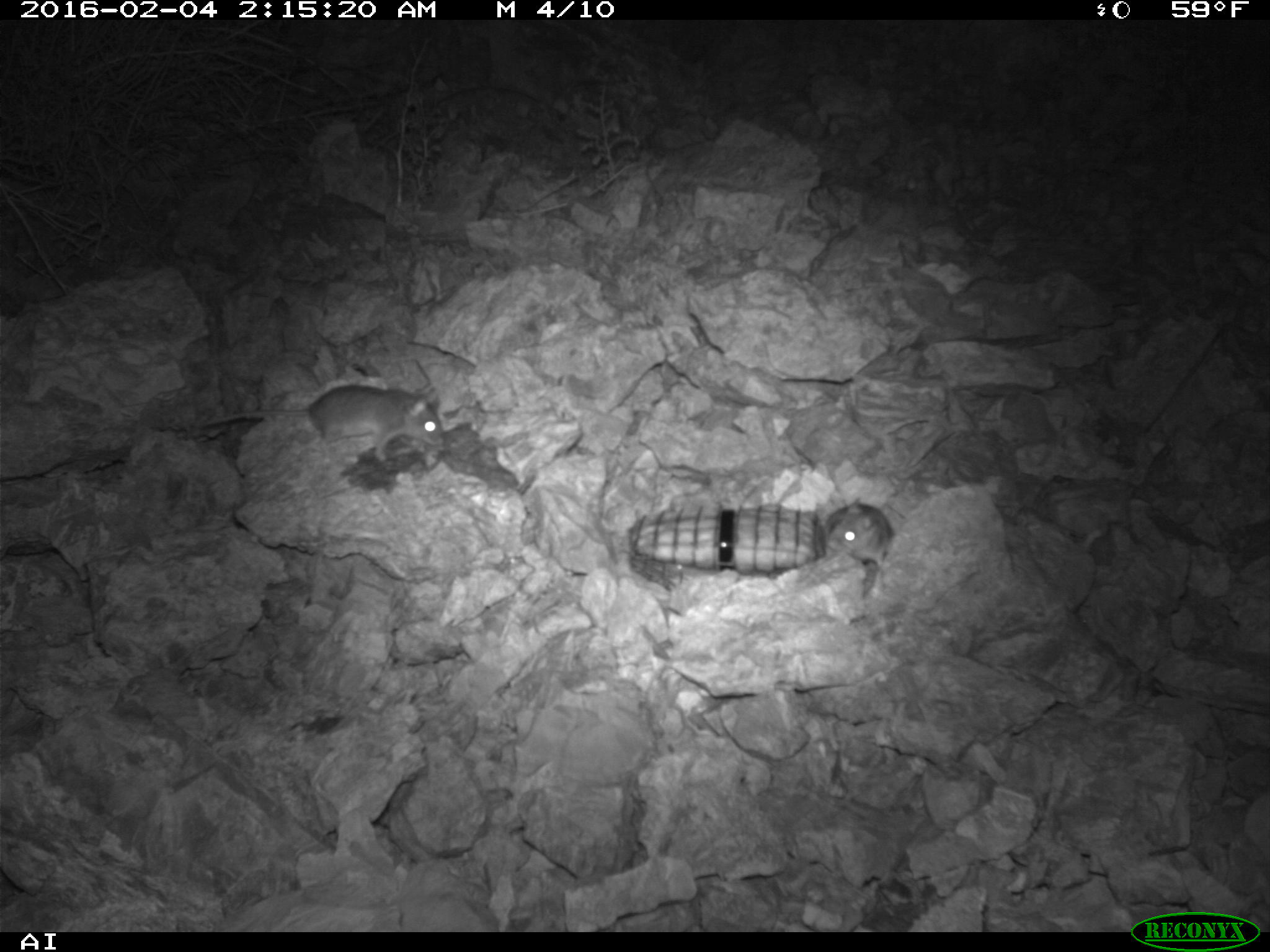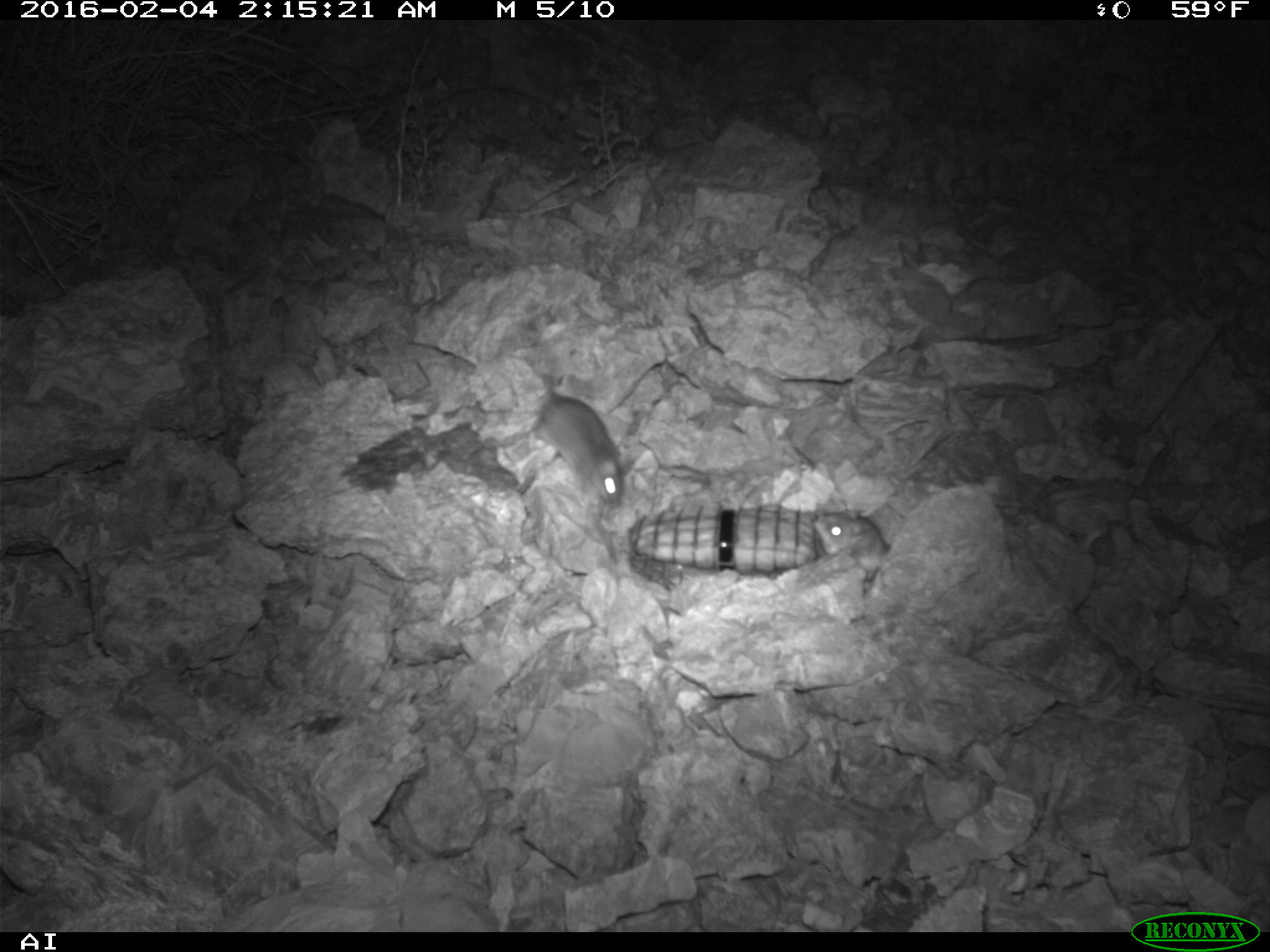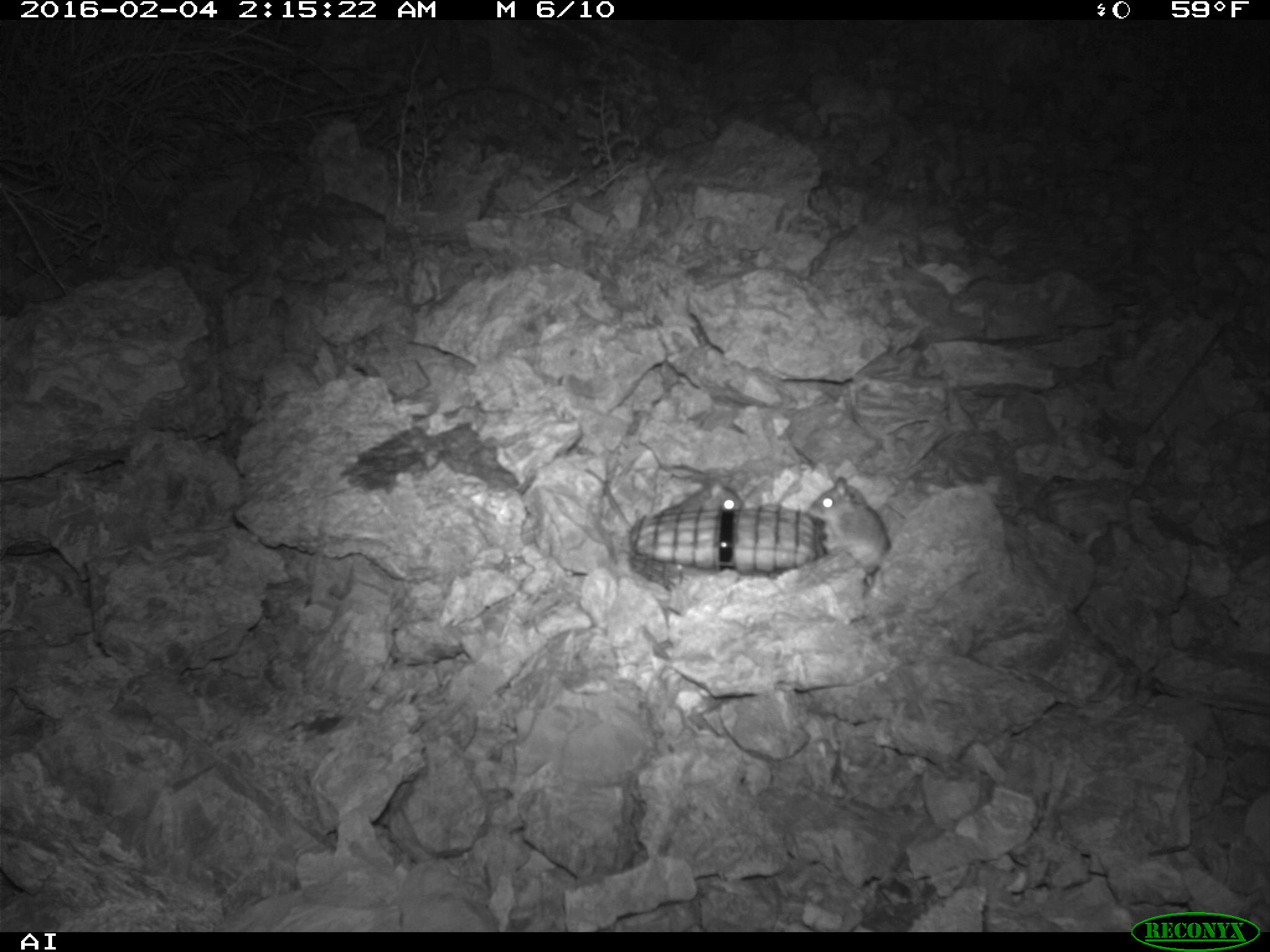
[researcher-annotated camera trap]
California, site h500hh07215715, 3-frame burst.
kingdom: Animalia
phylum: Chordata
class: Mammalia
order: Rodentia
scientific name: Rodentia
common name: rodent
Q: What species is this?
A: Rodent (Rodentia).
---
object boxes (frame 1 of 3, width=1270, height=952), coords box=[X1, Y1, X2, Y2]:
rodent: box=[177, 380, 445, 463]; box=[810, 494, 894, 581]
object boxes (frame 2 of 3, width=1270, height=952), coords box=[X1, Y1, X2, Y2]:
rodent: box=[515, 354, 626, 508]; box=[808, 508, 889, 581]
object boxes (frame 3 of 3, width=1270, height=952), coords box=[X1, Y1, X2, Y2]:
rodent: box=[804, 475, 889, 583]